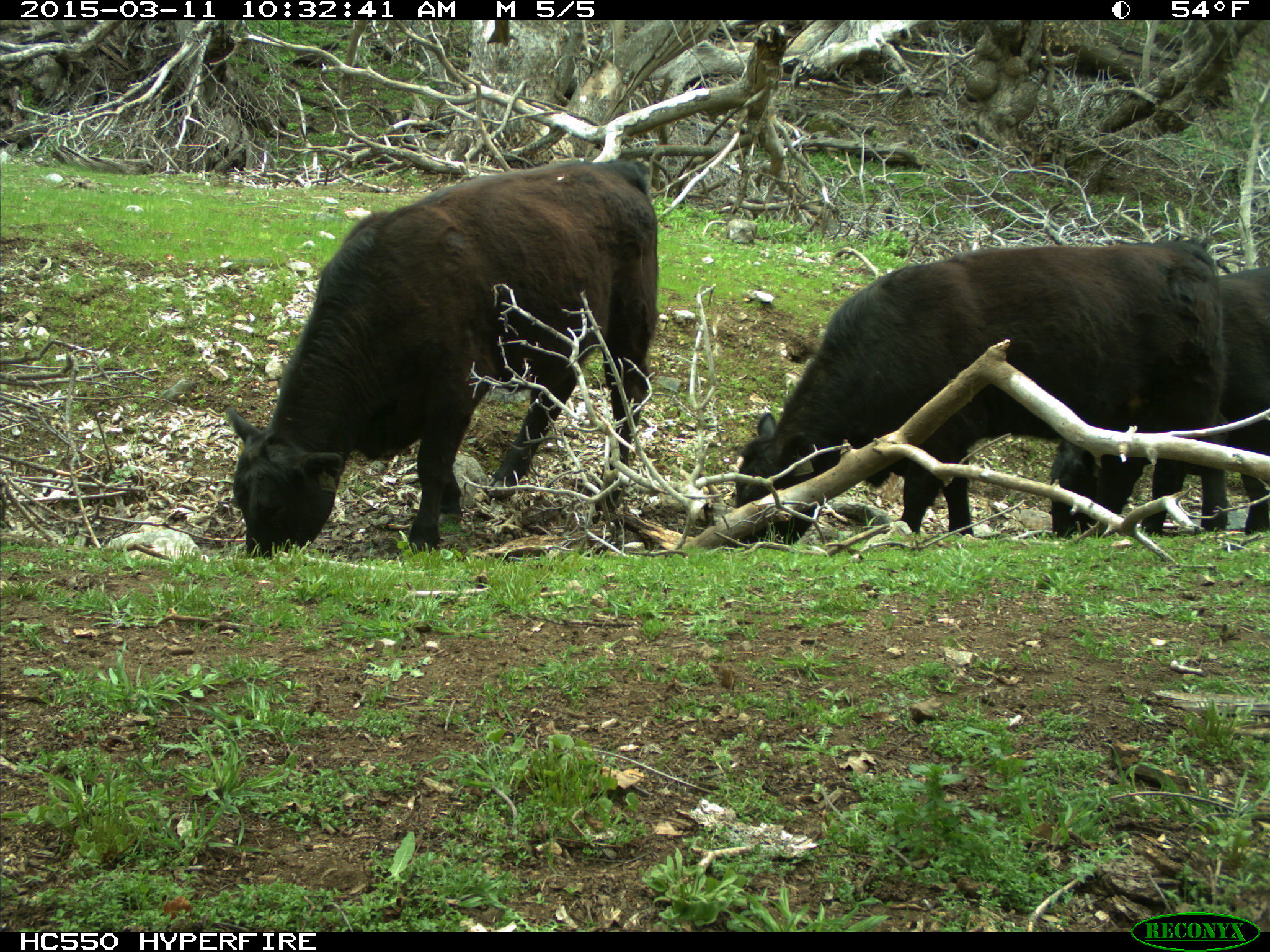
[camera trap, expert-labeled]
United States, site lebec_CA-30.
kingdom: Animalia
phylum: Chordata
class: Mammalia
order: Artiodactyla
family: Bovidae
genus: Bos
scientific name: Bos taurus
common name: domestic cow